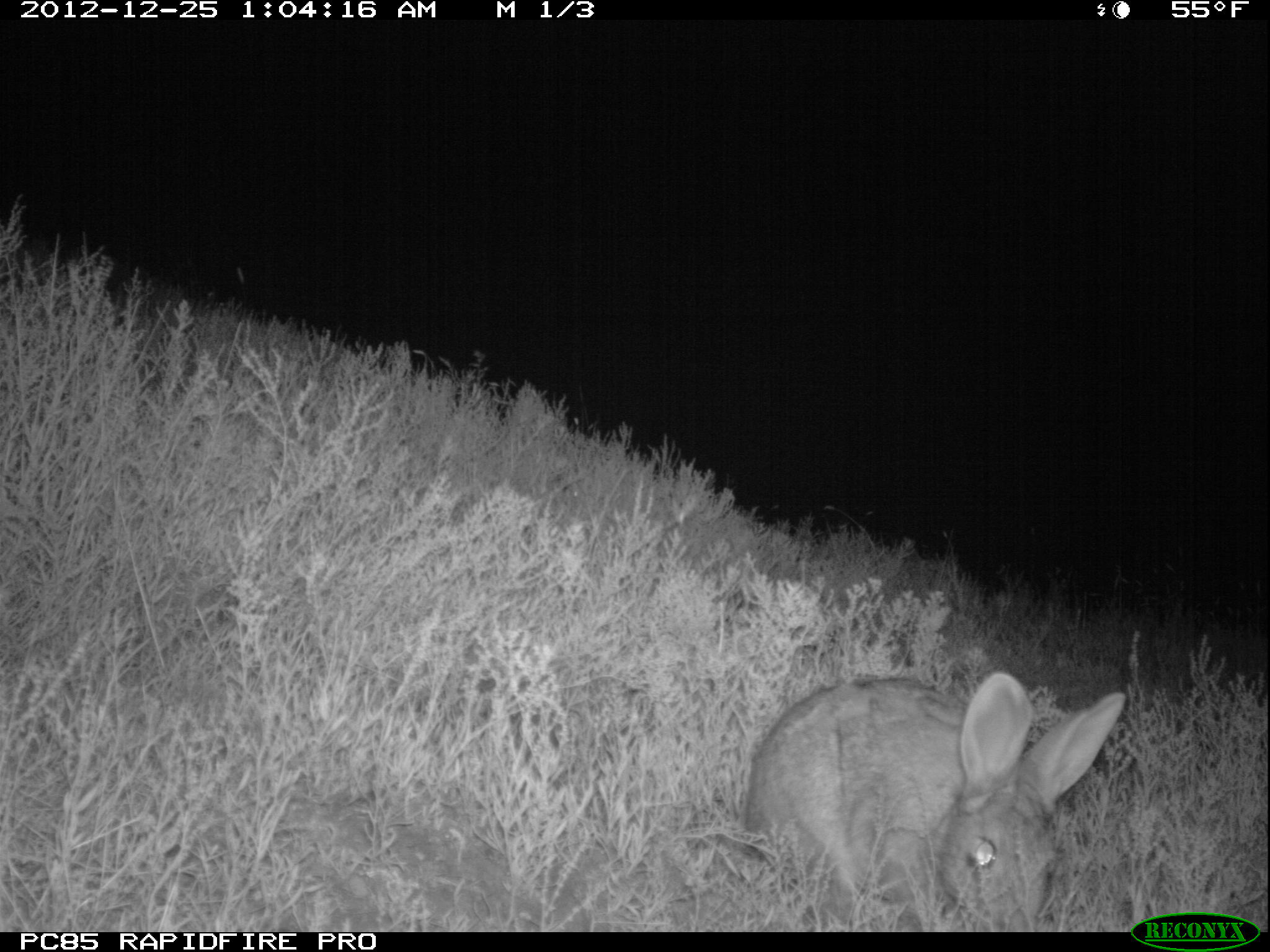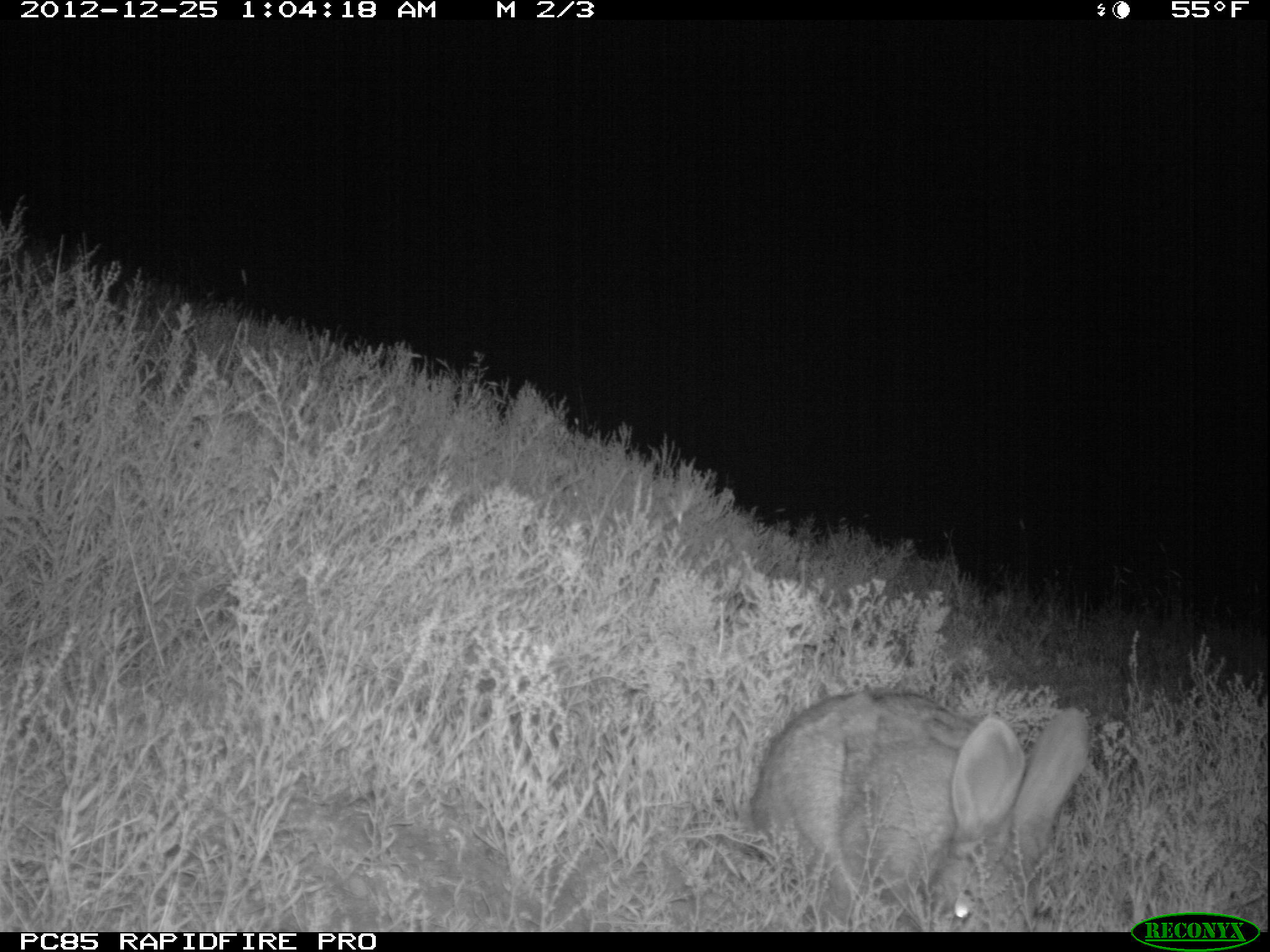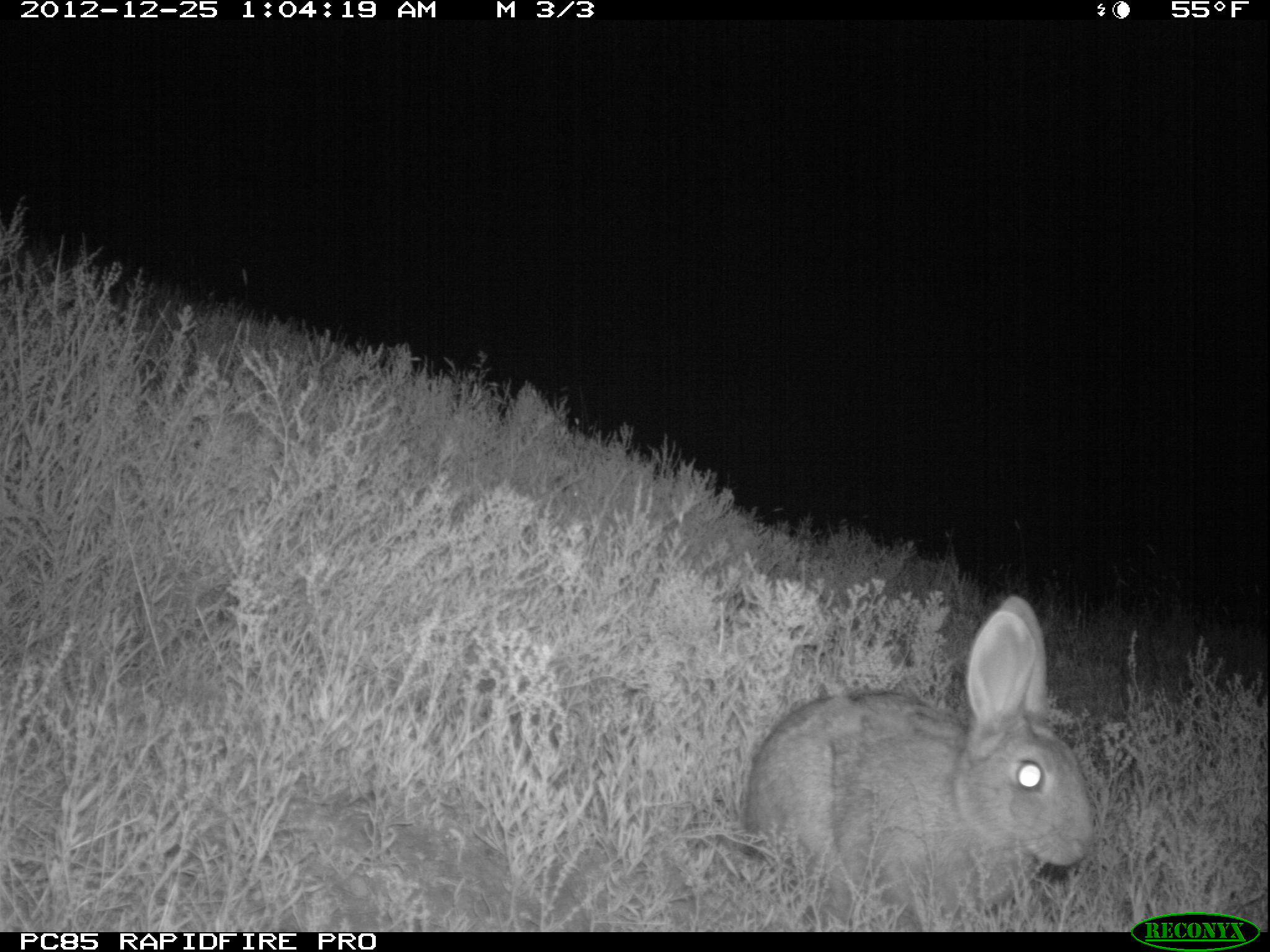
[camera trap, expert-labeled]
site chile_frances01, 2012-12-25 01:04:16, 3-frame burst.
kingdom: Animalia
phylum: Chordata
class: Mammalia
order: Lagomorpha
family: Leporidae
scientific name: Leporidae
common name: rabbits and hares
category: rabbit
Rabbit (rabbits and hares) (Leporidae).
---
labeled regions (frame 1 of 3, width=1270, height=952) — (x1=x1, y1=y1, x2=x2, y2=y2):
rabbit: (x1=735, y1=671, x2=1129, y2=931)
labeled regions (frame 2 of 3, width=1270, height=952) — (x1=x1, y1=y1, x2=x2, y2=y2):
rabbit: (x1=739, y1=686, x2=1093, y2=931)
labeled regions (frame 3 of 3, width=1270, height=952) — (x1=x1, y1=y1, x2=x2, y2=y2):
rabbit: (x1=732, y1=596, x2=1096, y2=927)